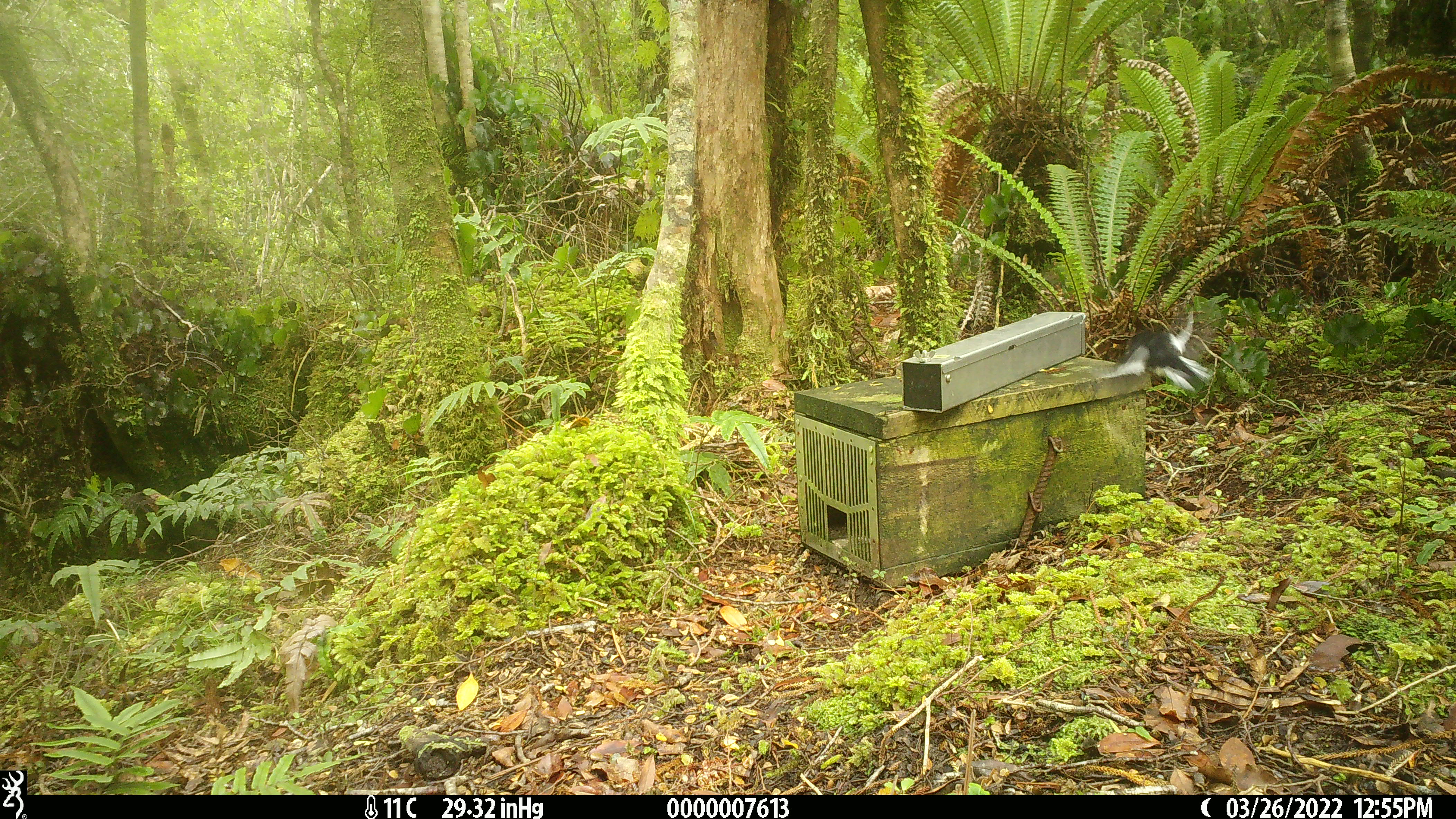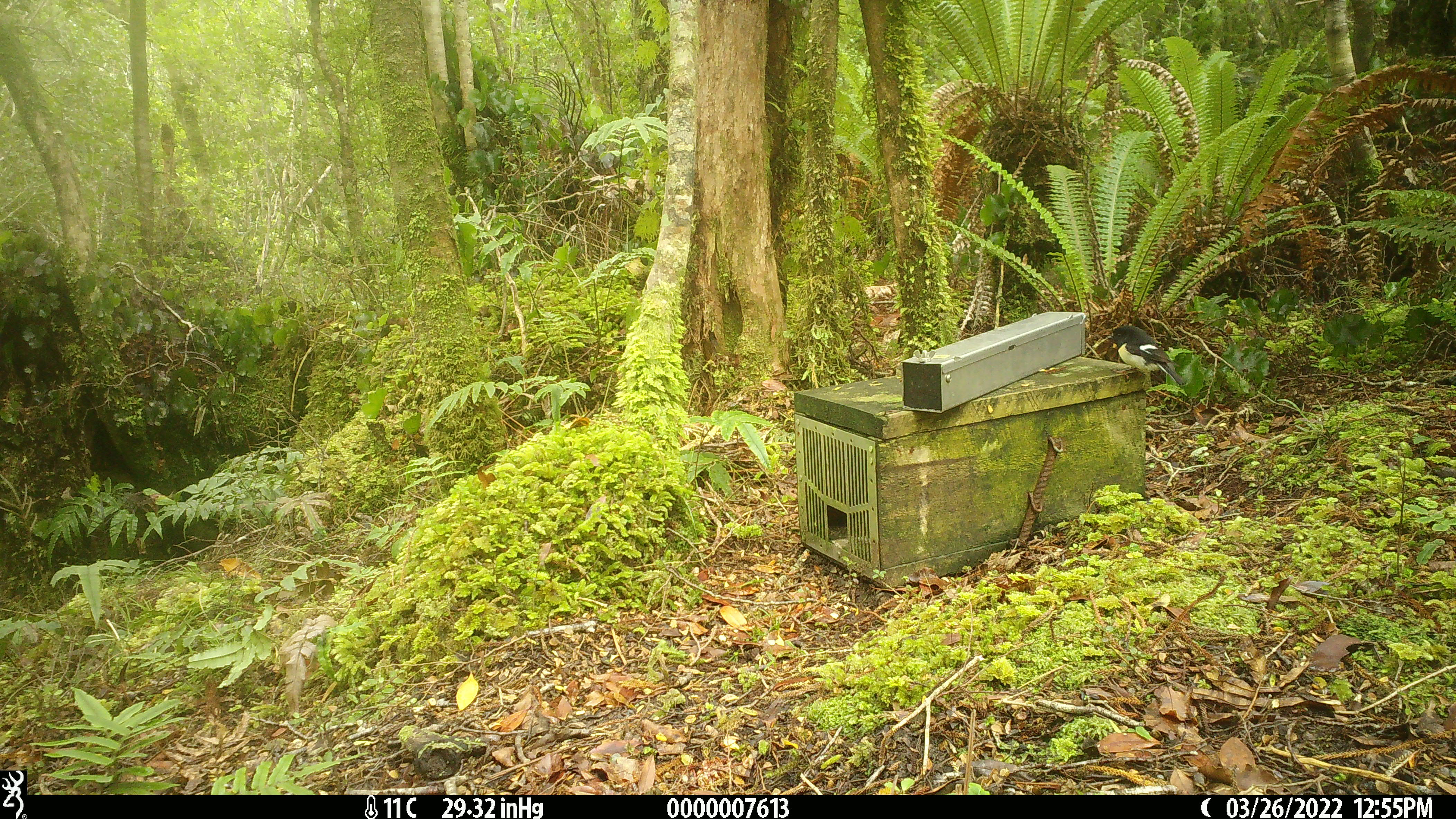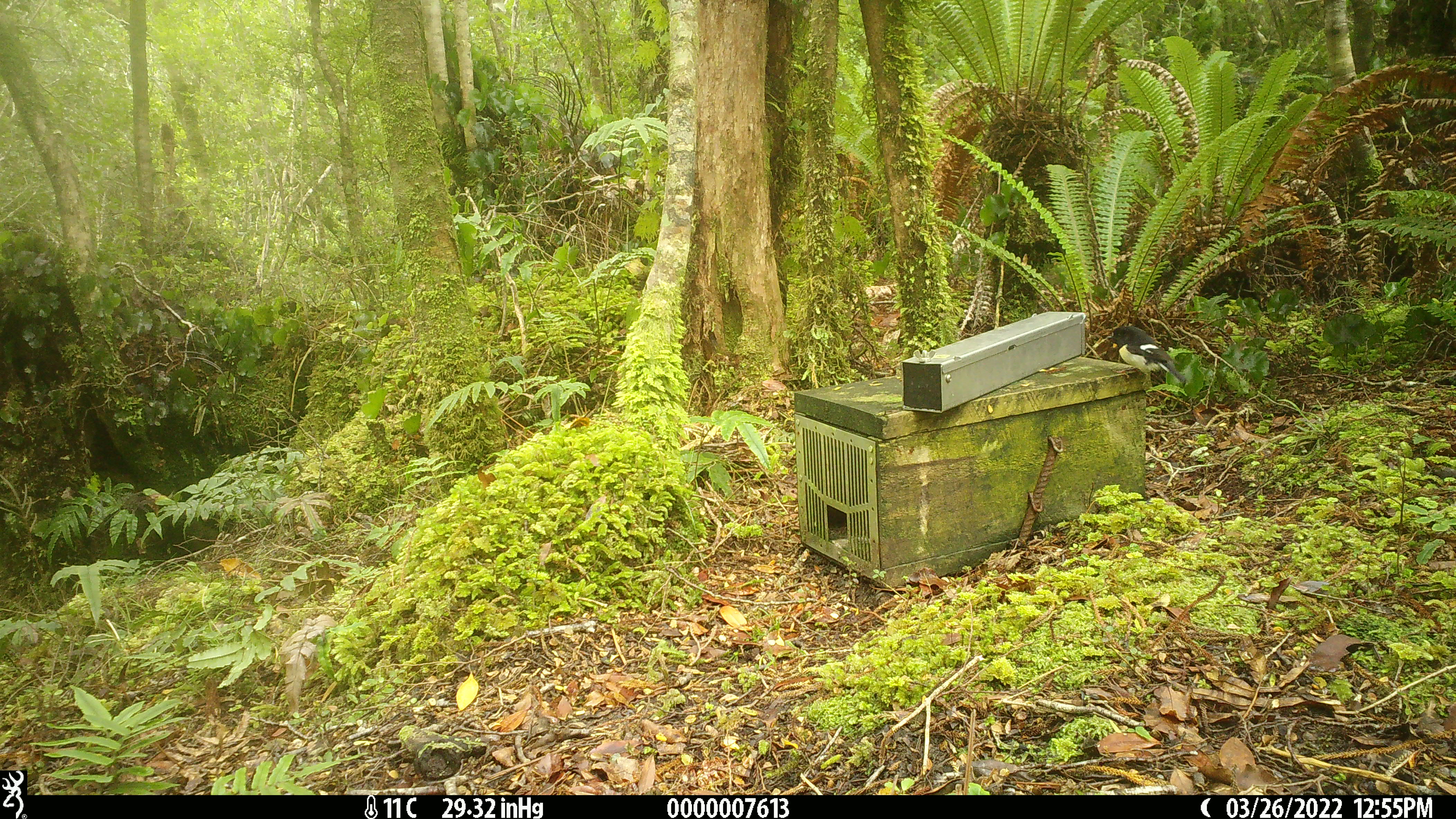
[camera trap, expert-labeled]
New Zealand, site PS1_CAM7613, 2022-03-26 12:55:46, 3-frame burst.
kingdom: Animalia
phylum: Chordata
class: Aves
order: Passeriformes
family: Petroicidae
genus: Petroica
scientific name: Petroica macrocephala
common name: tomtit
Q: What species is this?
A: Tomtit (Petroica macrocephala).